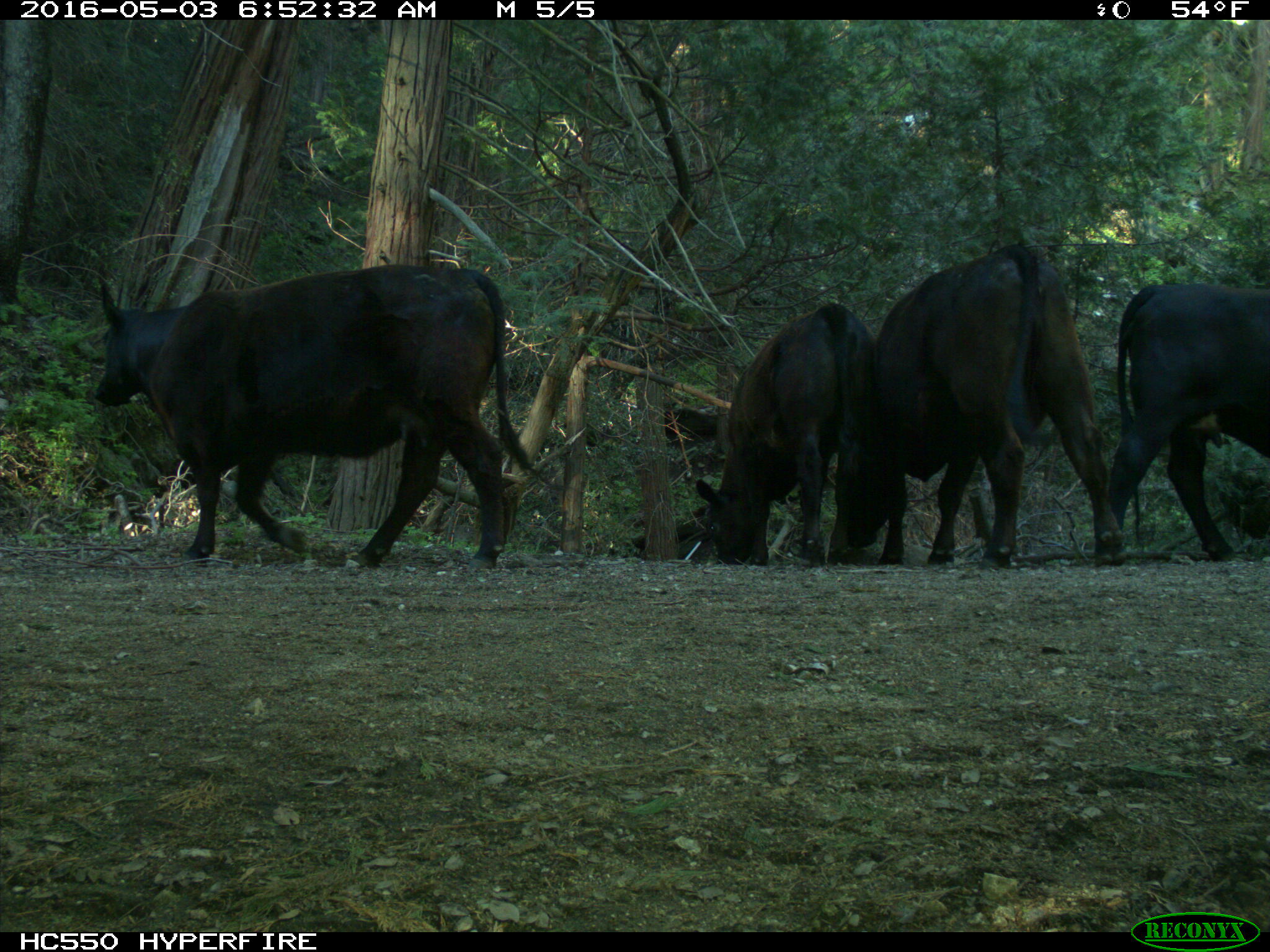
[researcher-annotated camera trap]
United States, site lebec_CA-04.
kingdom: Animalia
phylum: Chordata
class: Mammalia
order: Artiodactyla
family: Bovidae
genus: Bos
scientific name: Bos taurus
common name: domestic cow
Bos taurus (domestic cow).